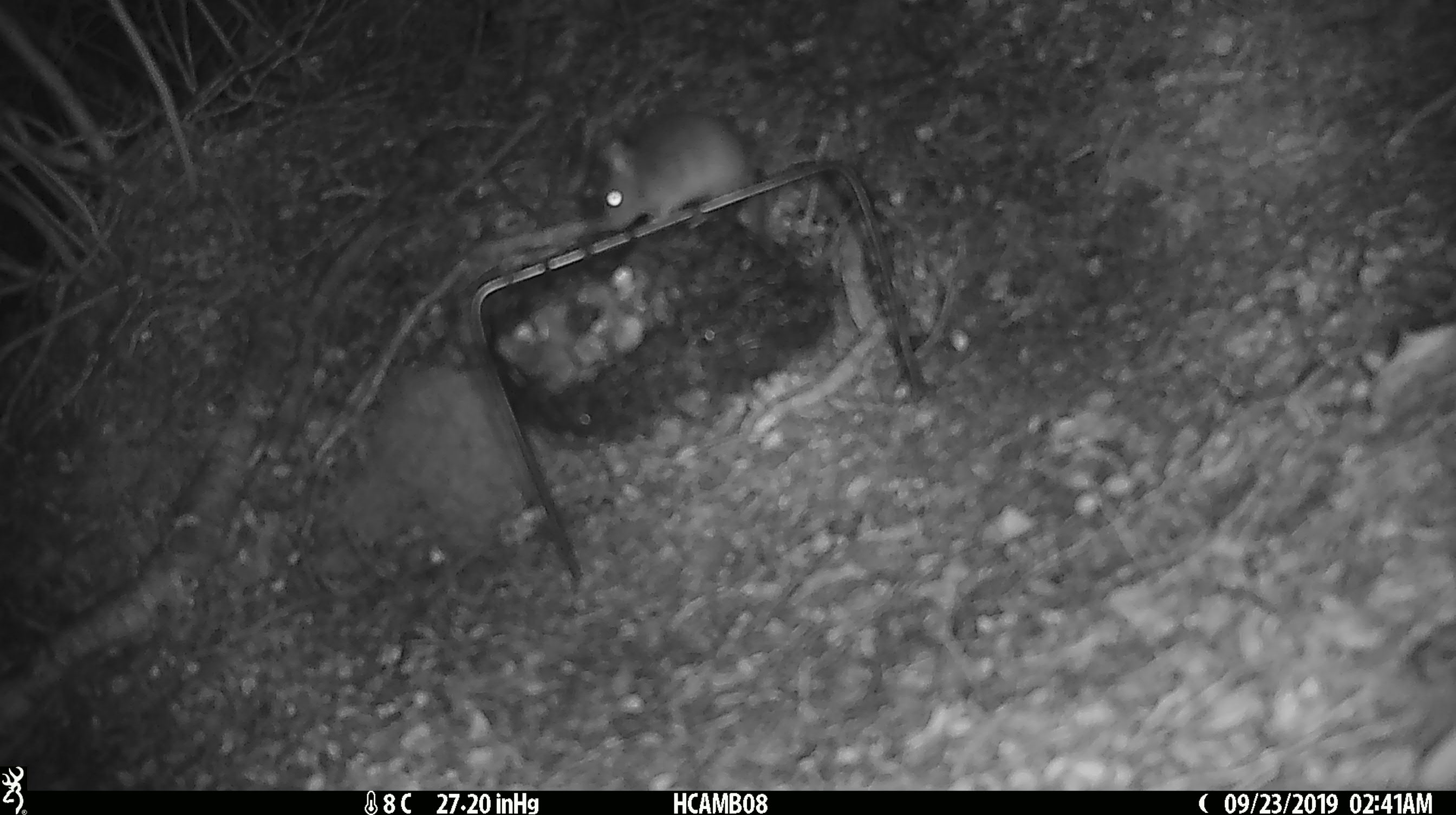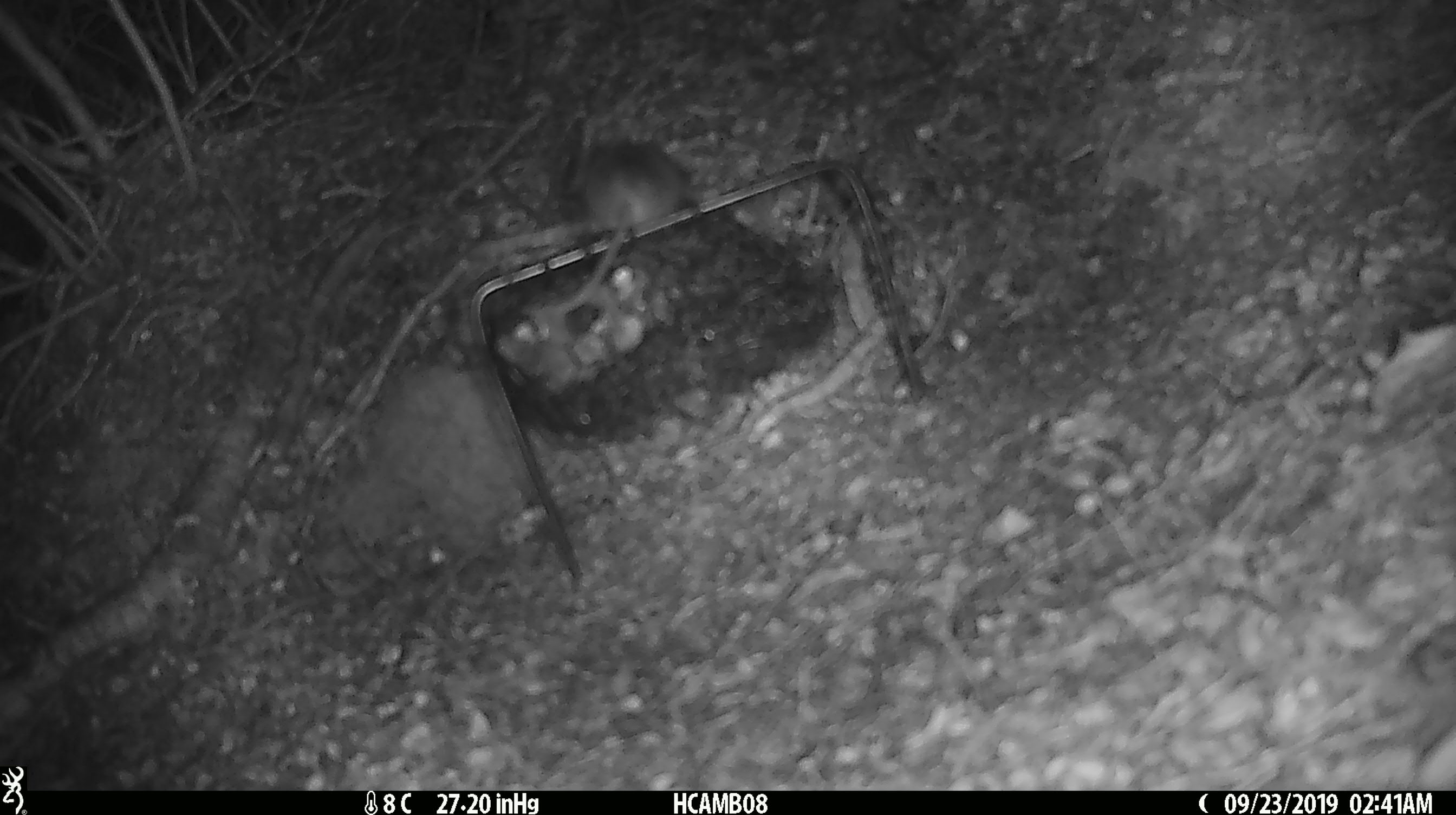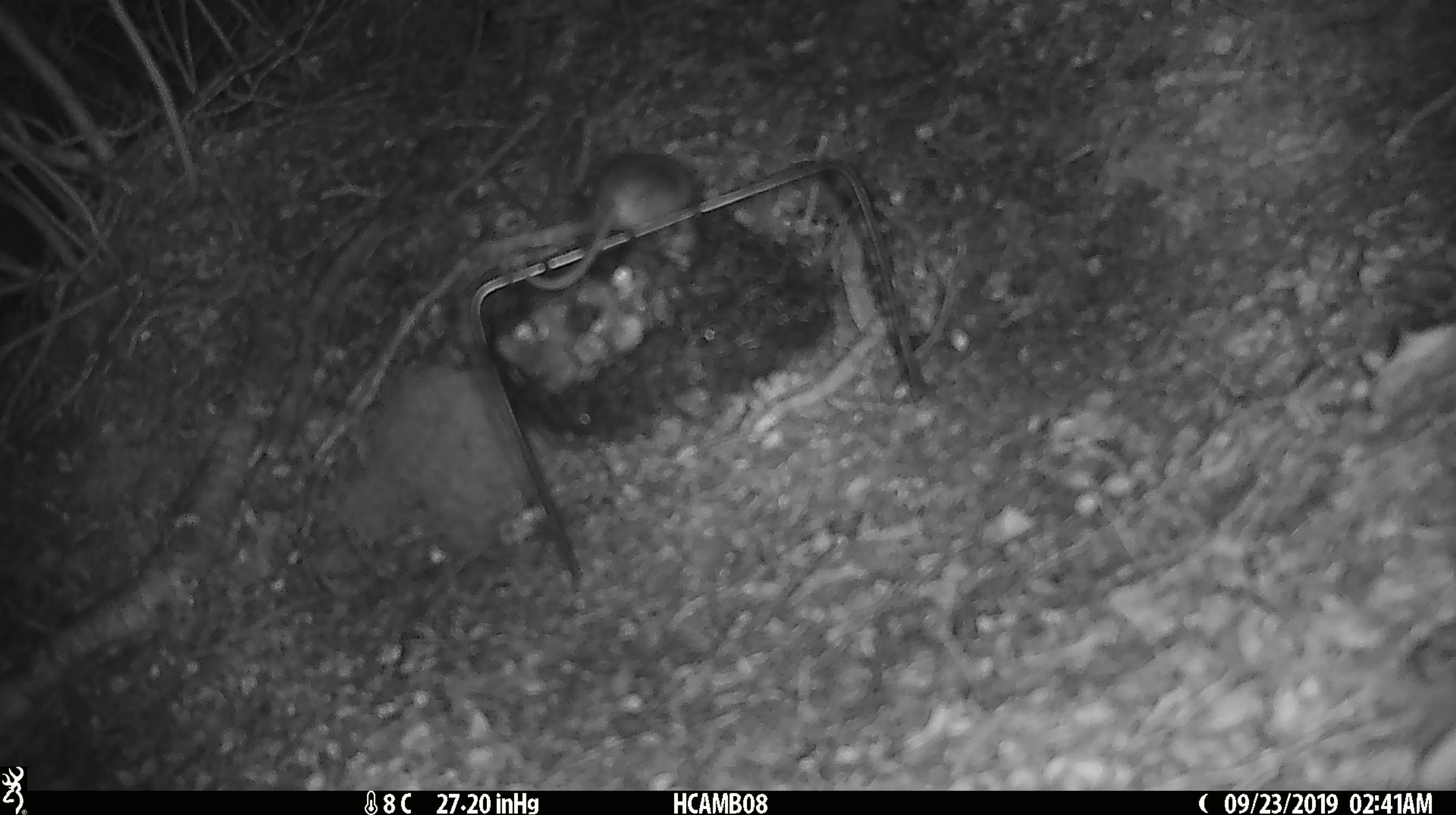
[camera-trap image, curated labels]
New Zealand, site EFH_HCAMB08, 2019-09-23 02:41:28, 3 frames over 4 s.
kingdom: Animalia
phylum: Chordata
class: Mammalia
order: Rodentia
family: Muridae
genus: Mus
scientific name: Mus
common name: mouse